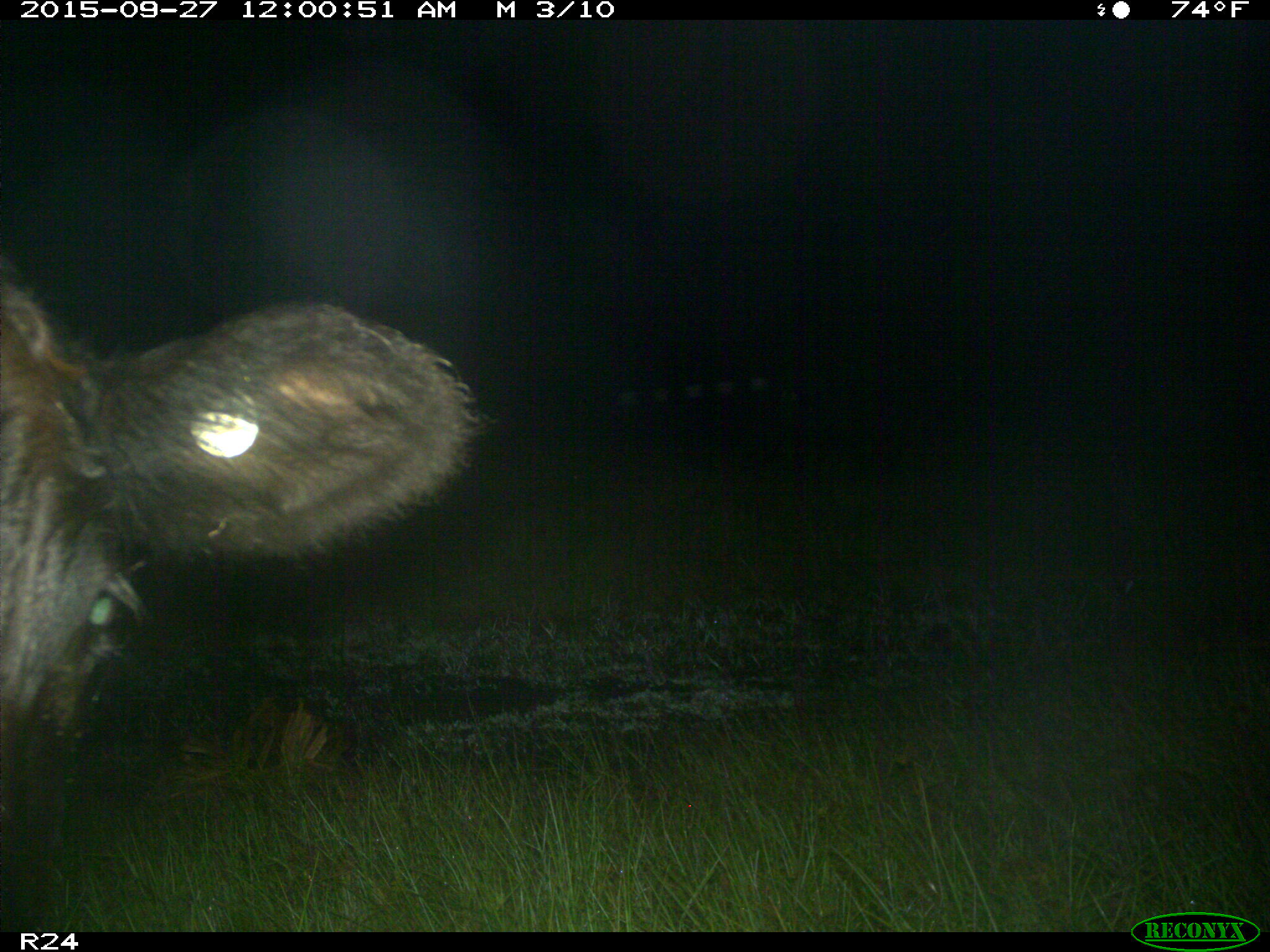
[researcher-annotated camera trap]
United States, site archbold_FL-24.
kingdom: Animalia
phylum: Chordata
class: Mammalia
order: Artiodactyla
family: Bovidae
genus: Bos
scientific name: Bos taurus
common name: domestic cow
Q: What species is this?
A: Bos taurus (domestic cow).